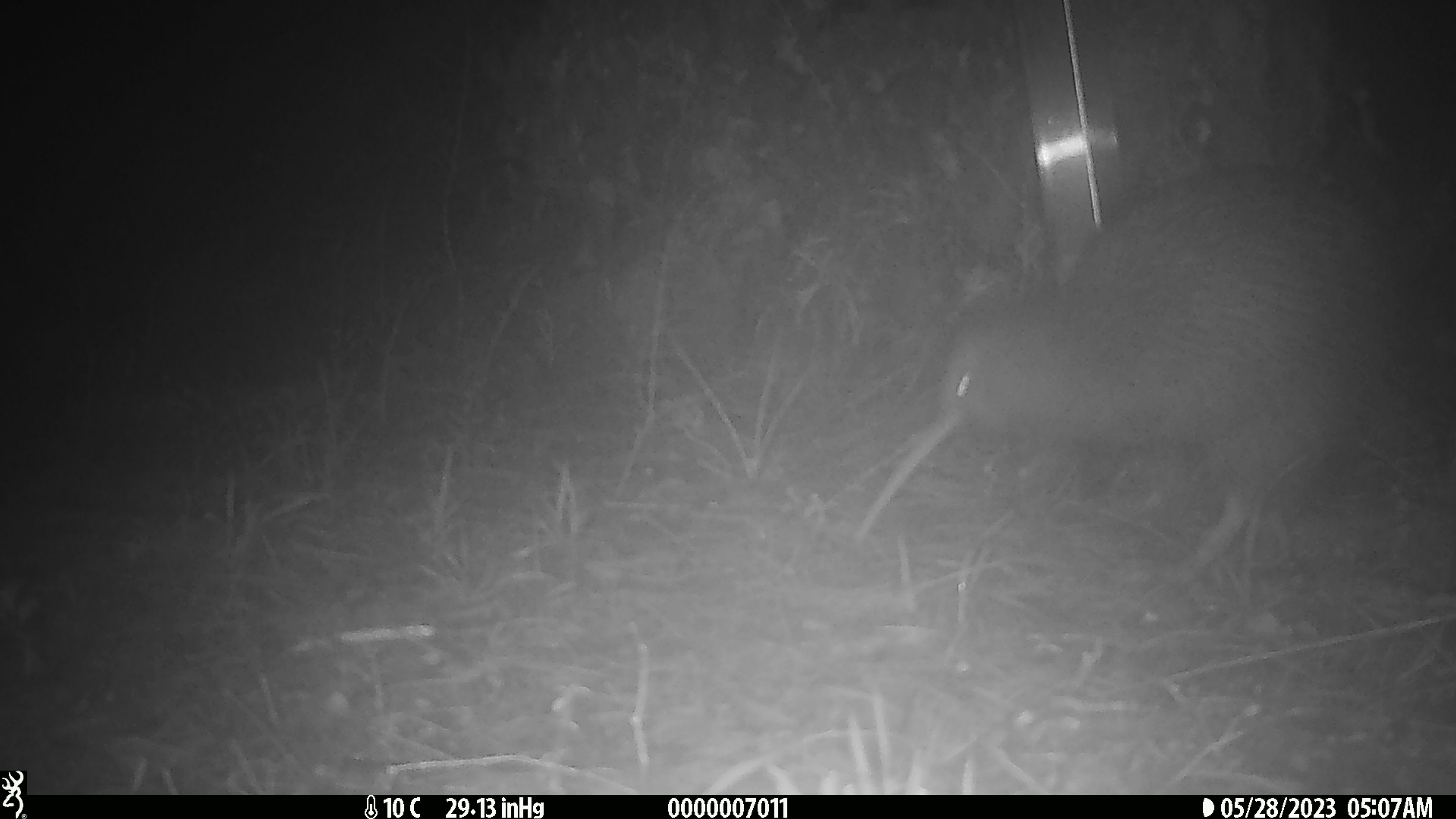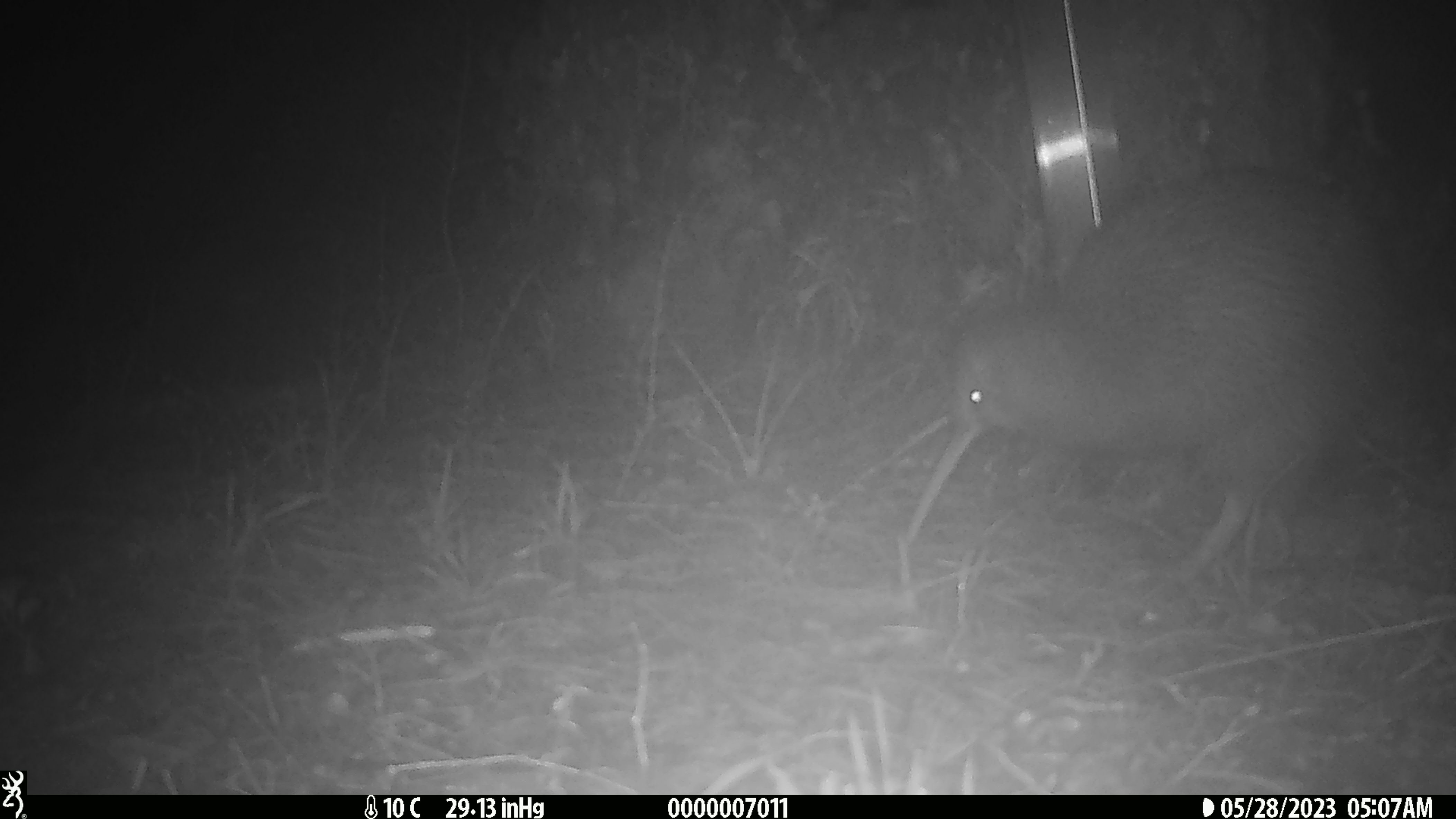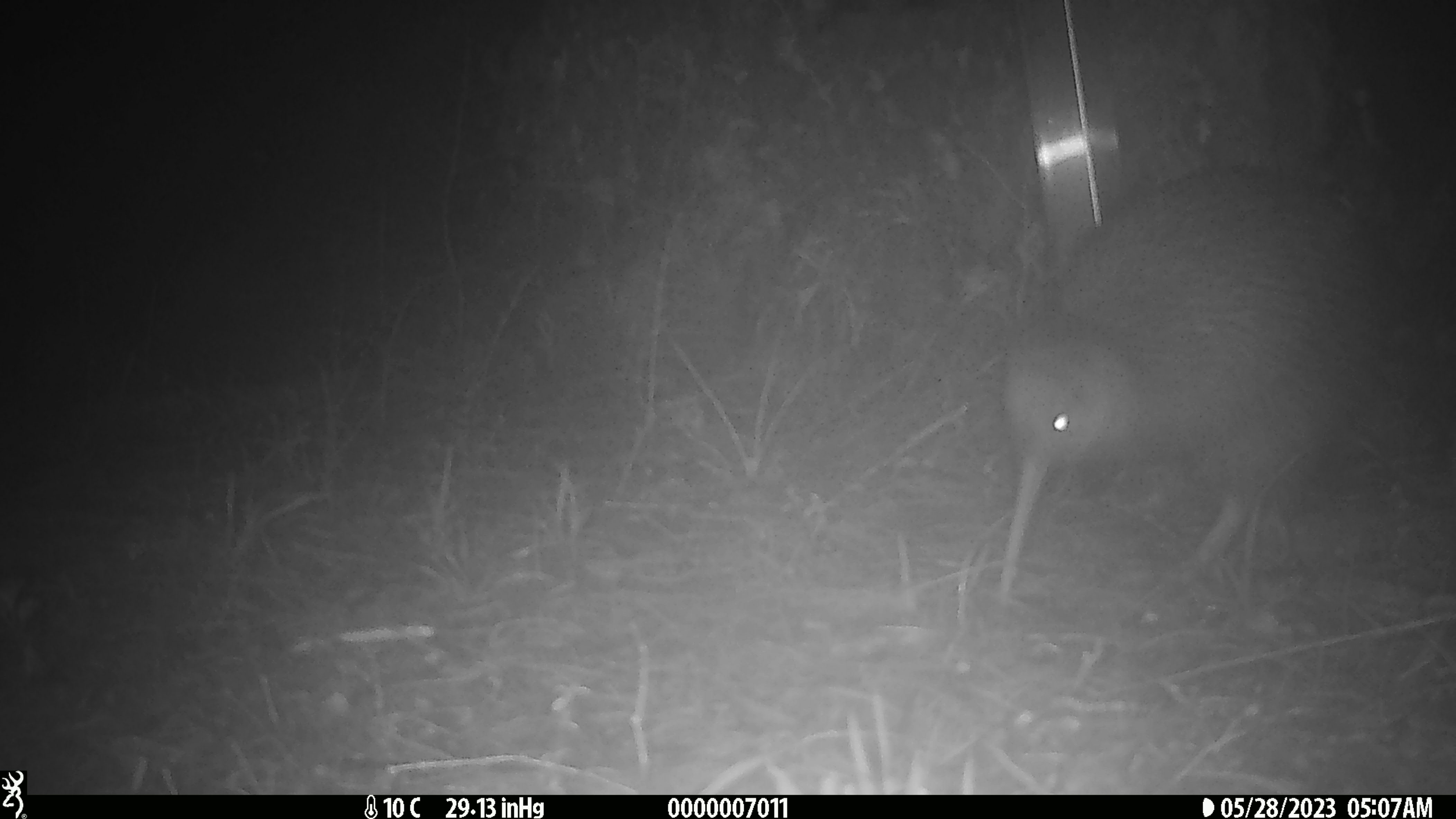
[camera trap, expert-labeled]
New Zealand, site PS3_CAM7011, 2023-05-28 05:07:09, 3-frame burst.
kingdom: Animalia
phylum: Chordata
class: Aves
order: Apterygiformes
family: Apterygidae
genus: Apteryx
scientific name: Apteryx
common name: kiwi